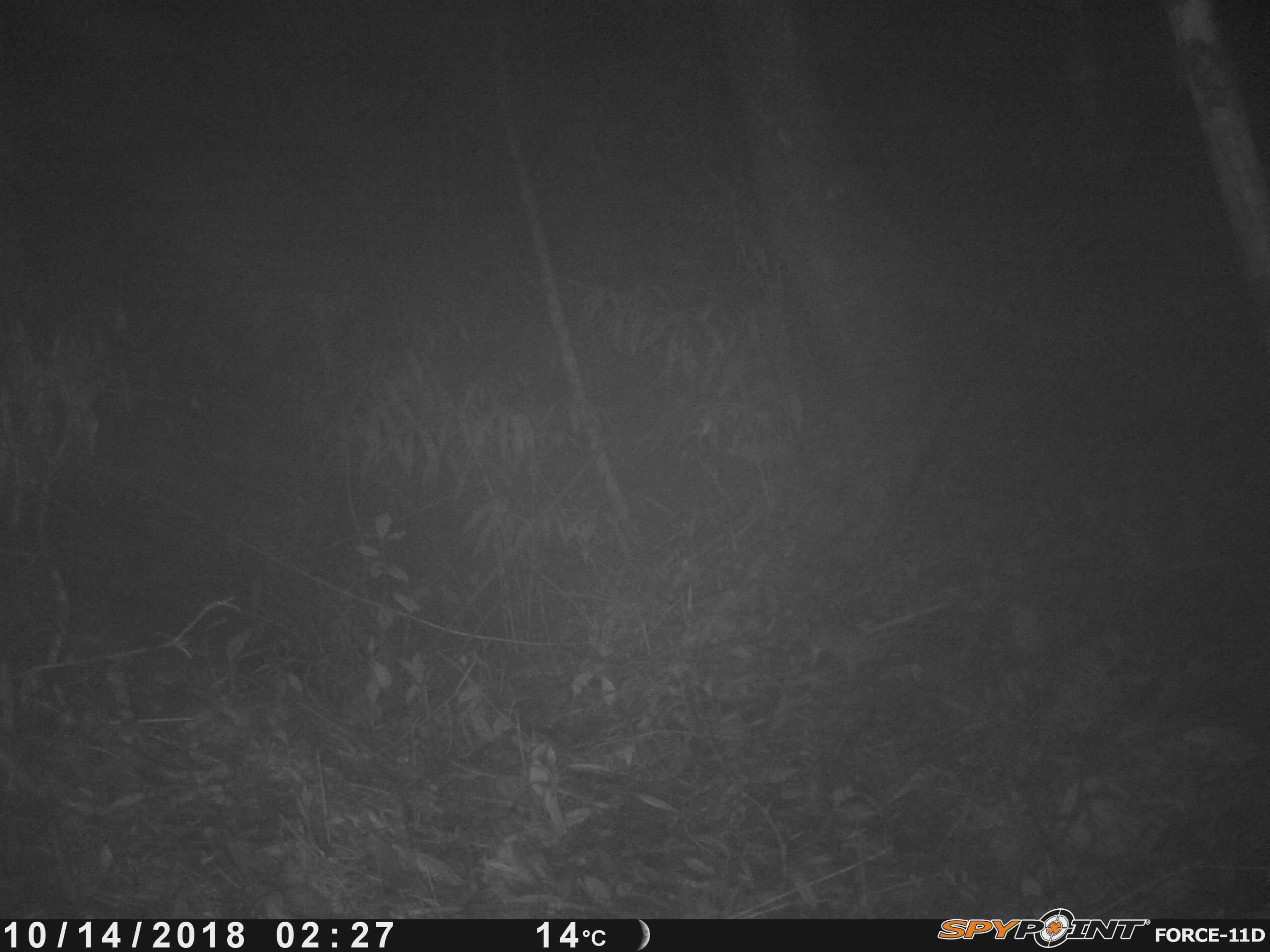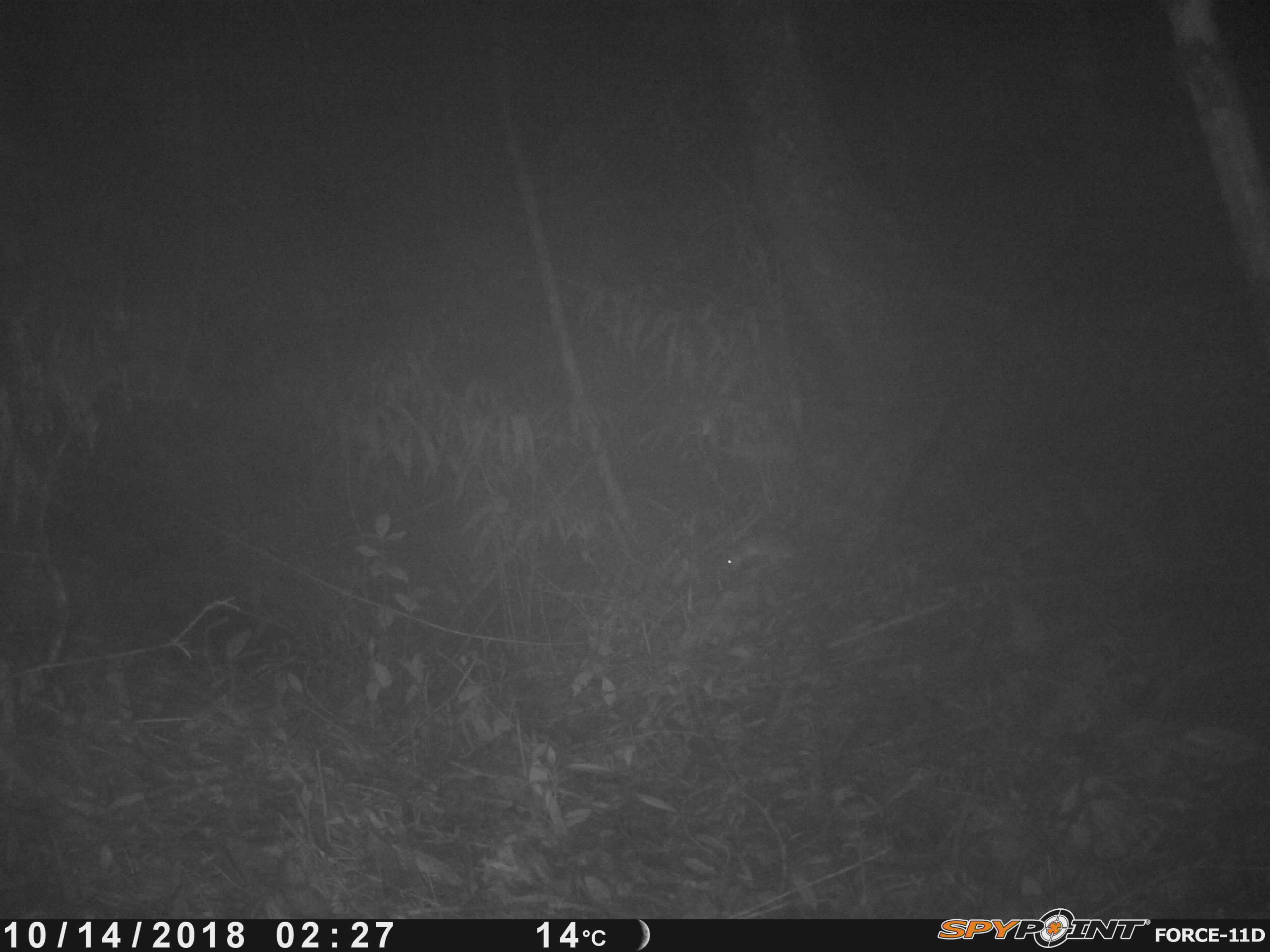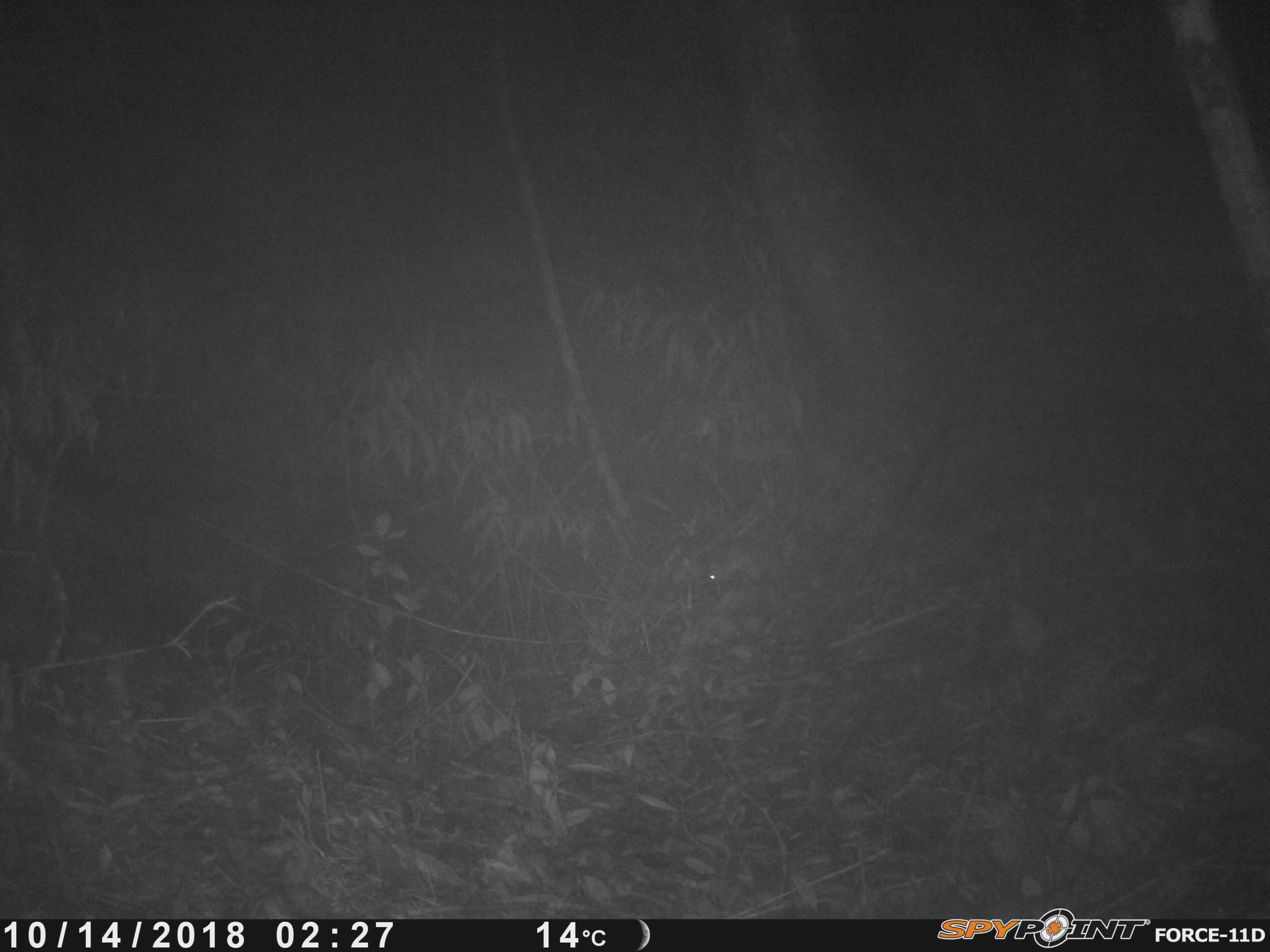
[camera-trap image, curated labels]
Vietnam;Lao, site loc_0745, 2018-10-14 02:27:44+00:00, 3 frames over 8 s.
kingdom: Animalia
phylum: Chordata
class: Mammalia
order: Rodentia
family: Muridae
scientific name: Muridae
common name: old-world mice and rats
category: unidentified murid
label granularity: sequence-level